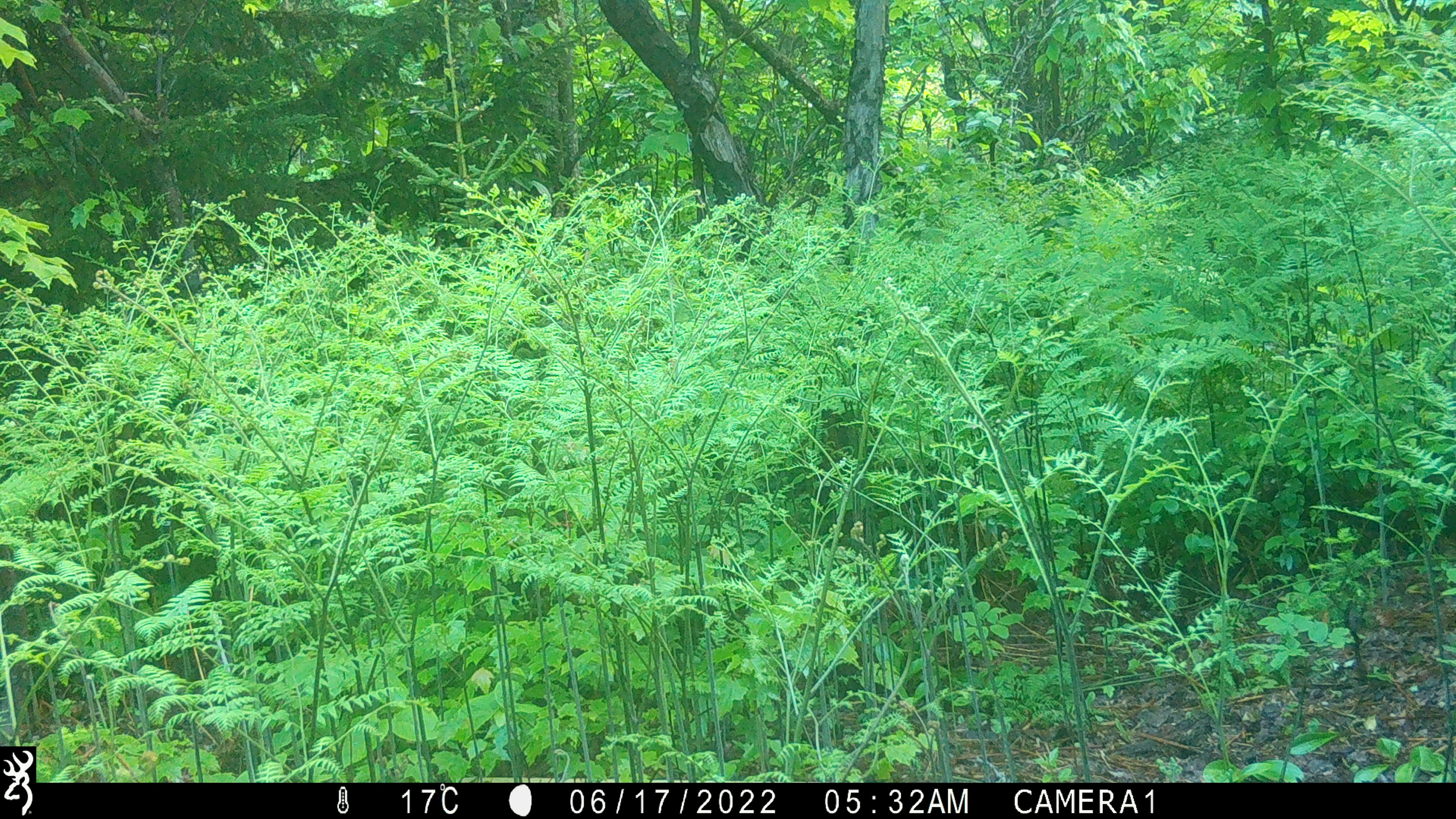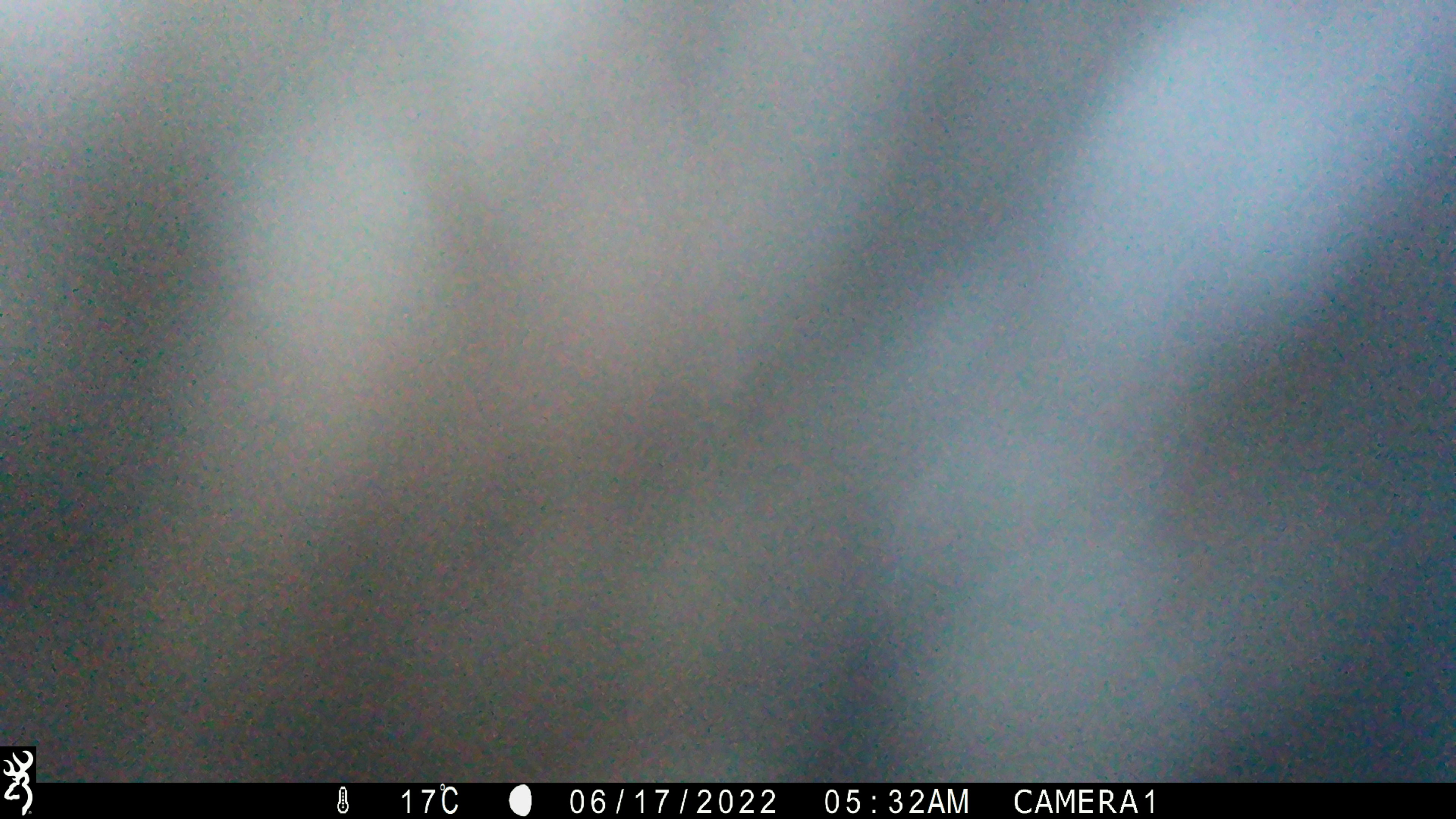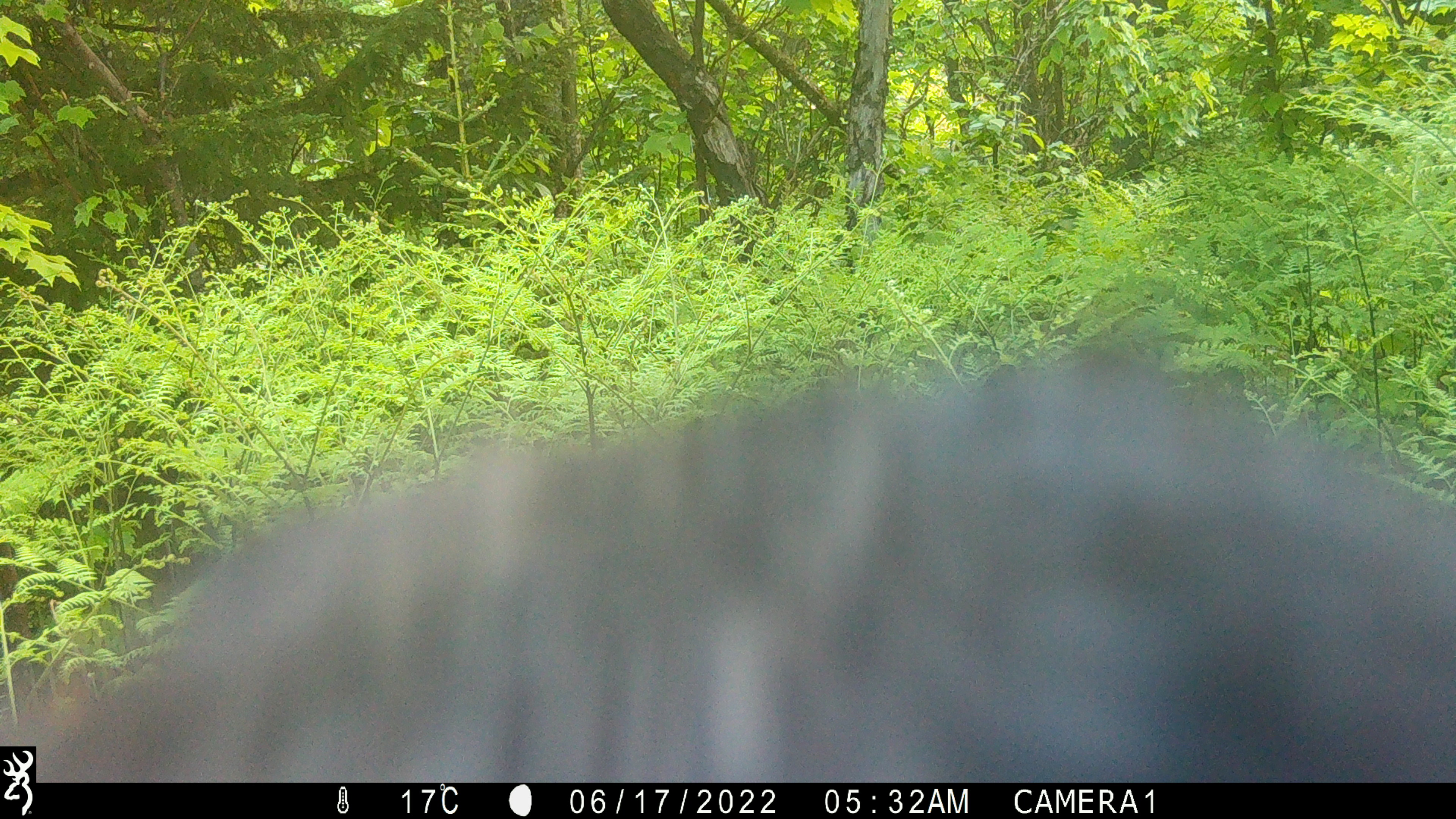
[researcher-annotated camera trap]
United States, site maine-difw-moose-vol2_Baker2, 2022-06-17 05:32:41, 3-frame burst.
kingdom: Animalia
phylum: Chordata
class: Mammalia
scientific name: Mammalia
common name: mammal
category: mammal sp.